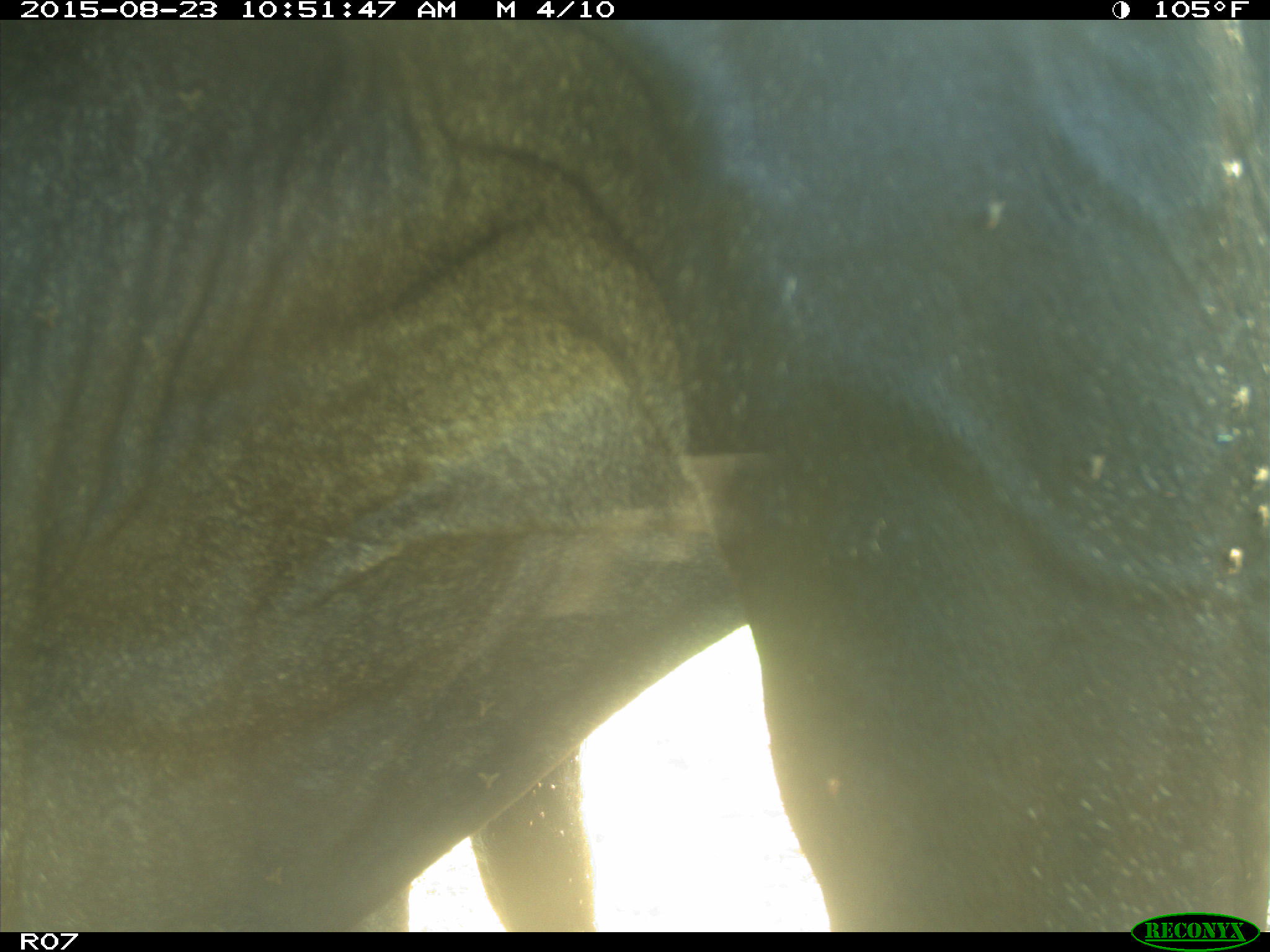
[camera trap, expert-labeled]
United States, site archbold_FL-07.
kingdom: Animalia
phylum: Chordata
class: Mammalia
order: Artiodactyla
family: Bovidae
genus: Bos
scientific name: Bos taurus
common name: domestic cow